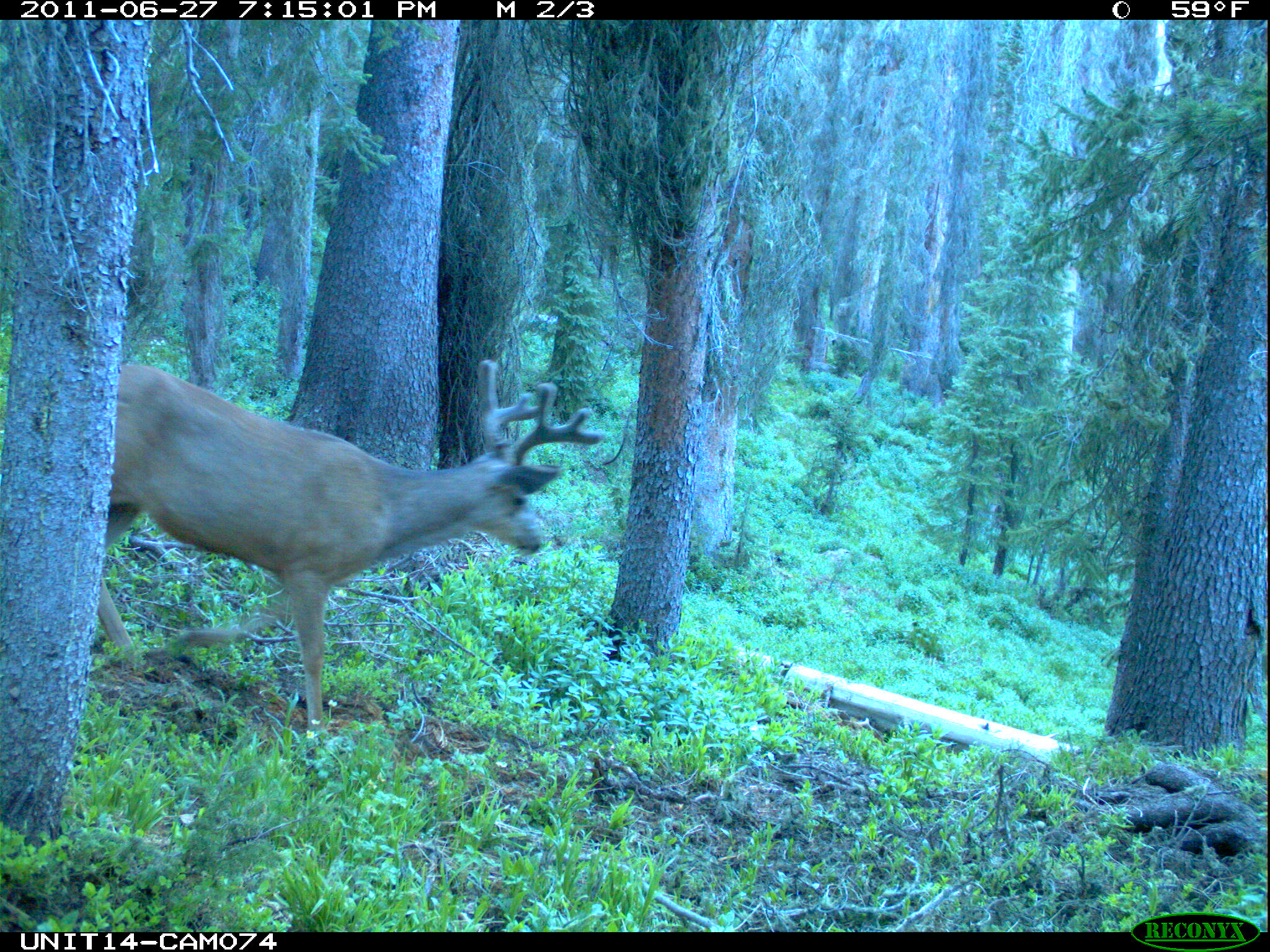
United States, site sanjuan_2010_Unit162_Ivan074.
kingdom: Animalia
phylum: Chordata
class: Mammalia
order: Artiodactyla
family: Cervidae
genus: Odocoileus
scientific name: Odocoileus hemionus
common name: mule deer